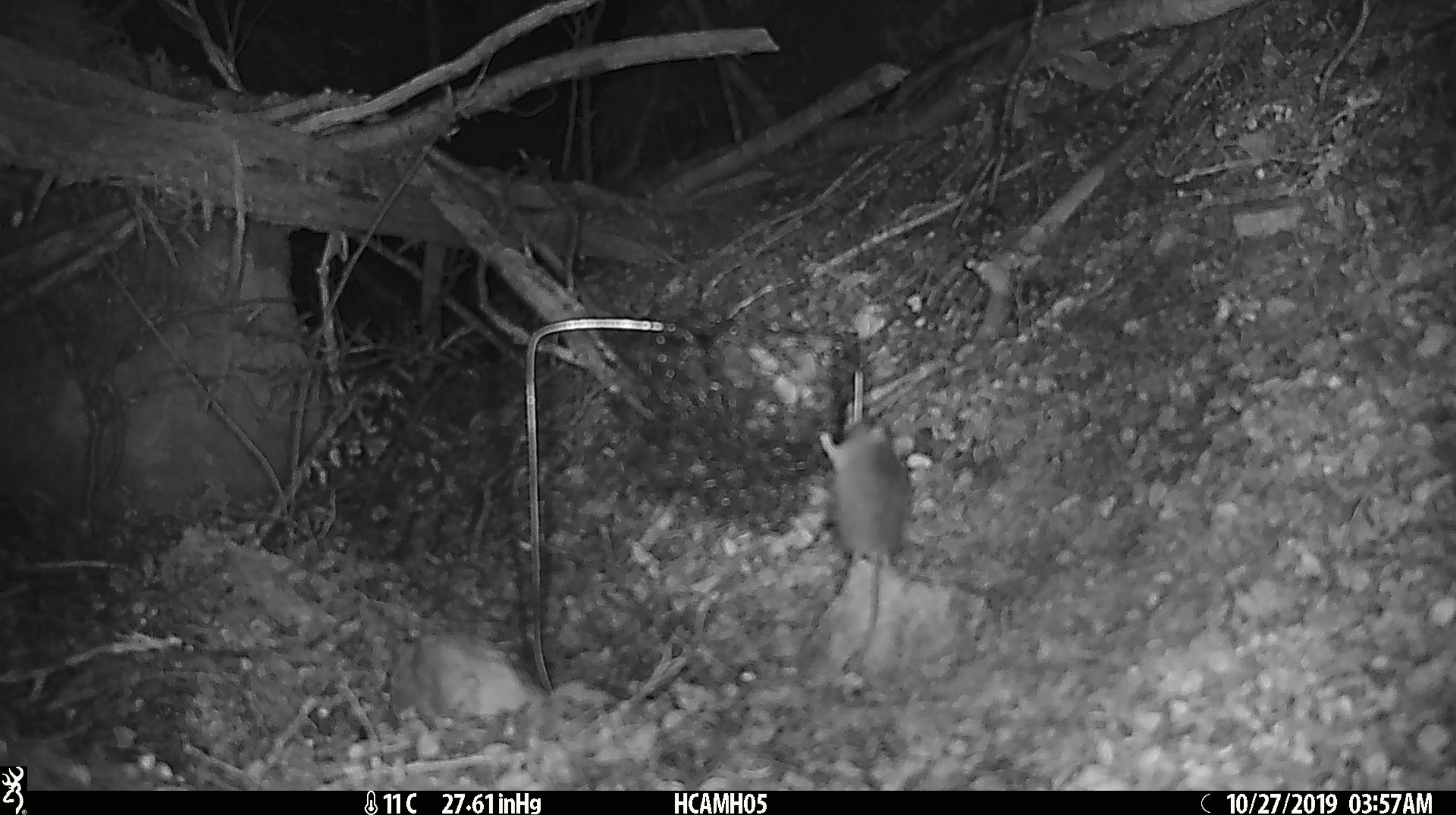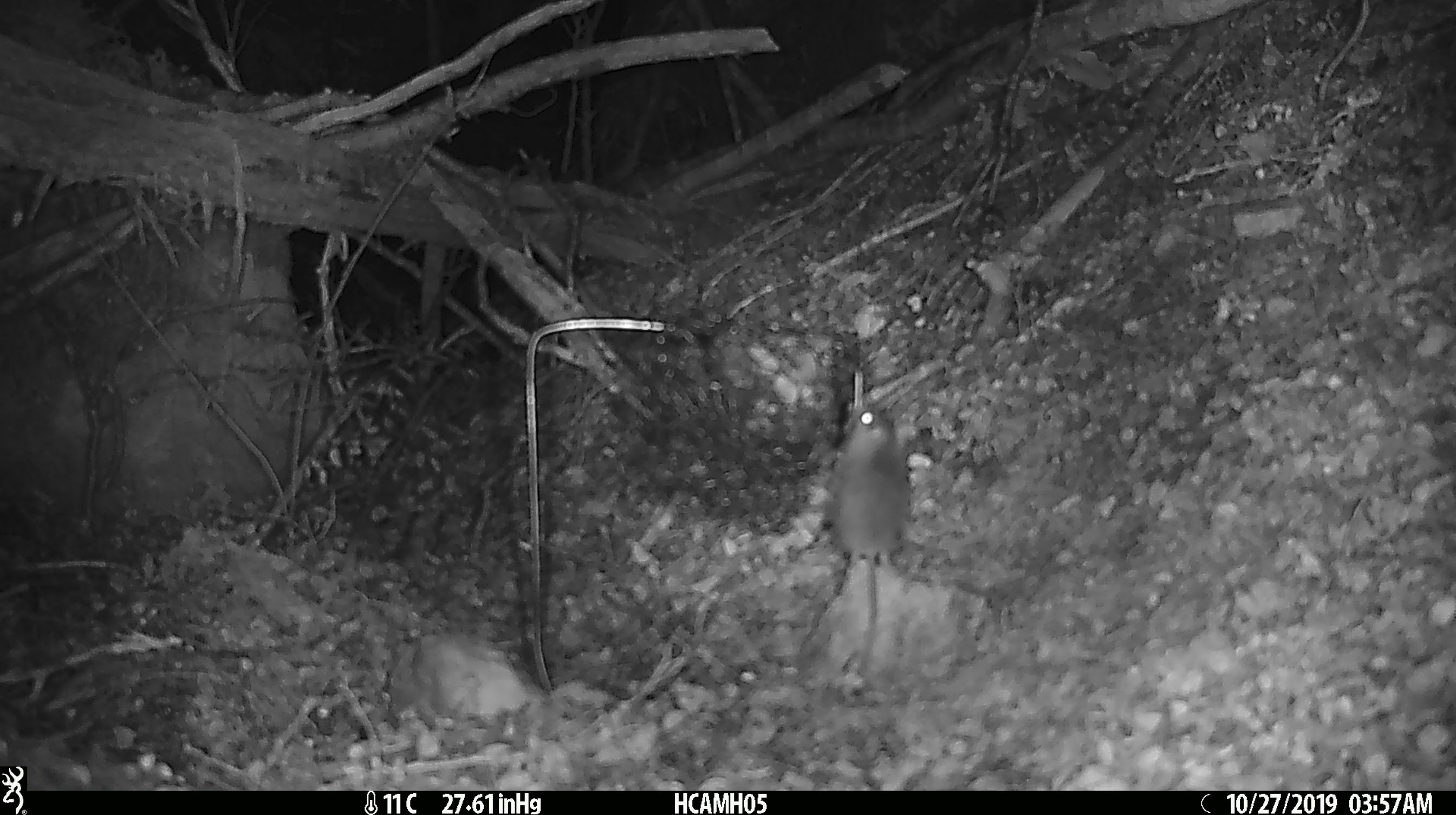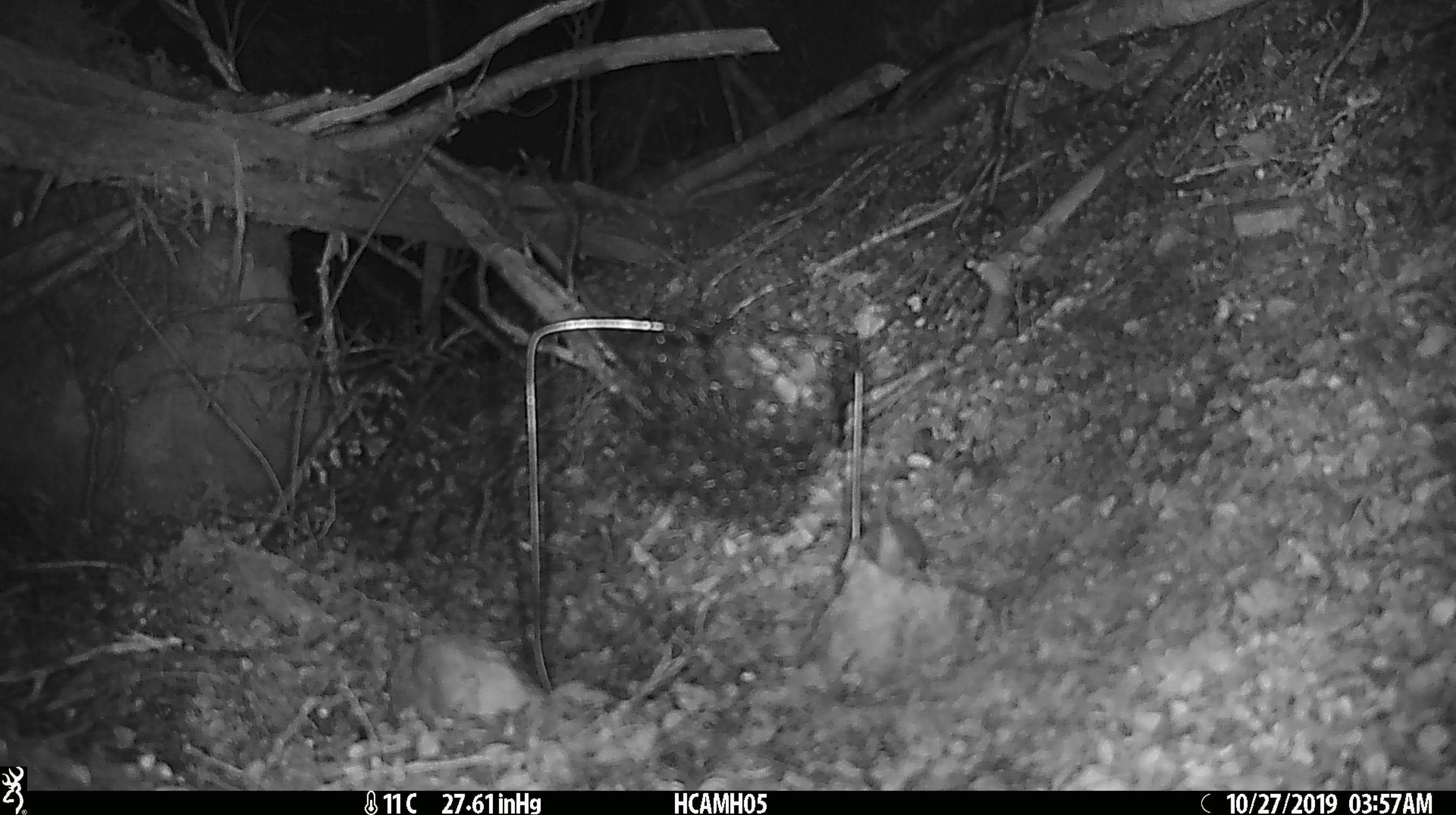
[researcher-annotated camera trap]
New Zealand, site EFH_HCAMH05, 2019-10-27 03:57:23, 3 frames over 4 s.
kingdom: Animalia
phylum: Chordata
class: Mammalia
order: Rodentia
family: Muridae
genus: Mus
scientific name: Mus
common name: mouse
Mouse (Mus).